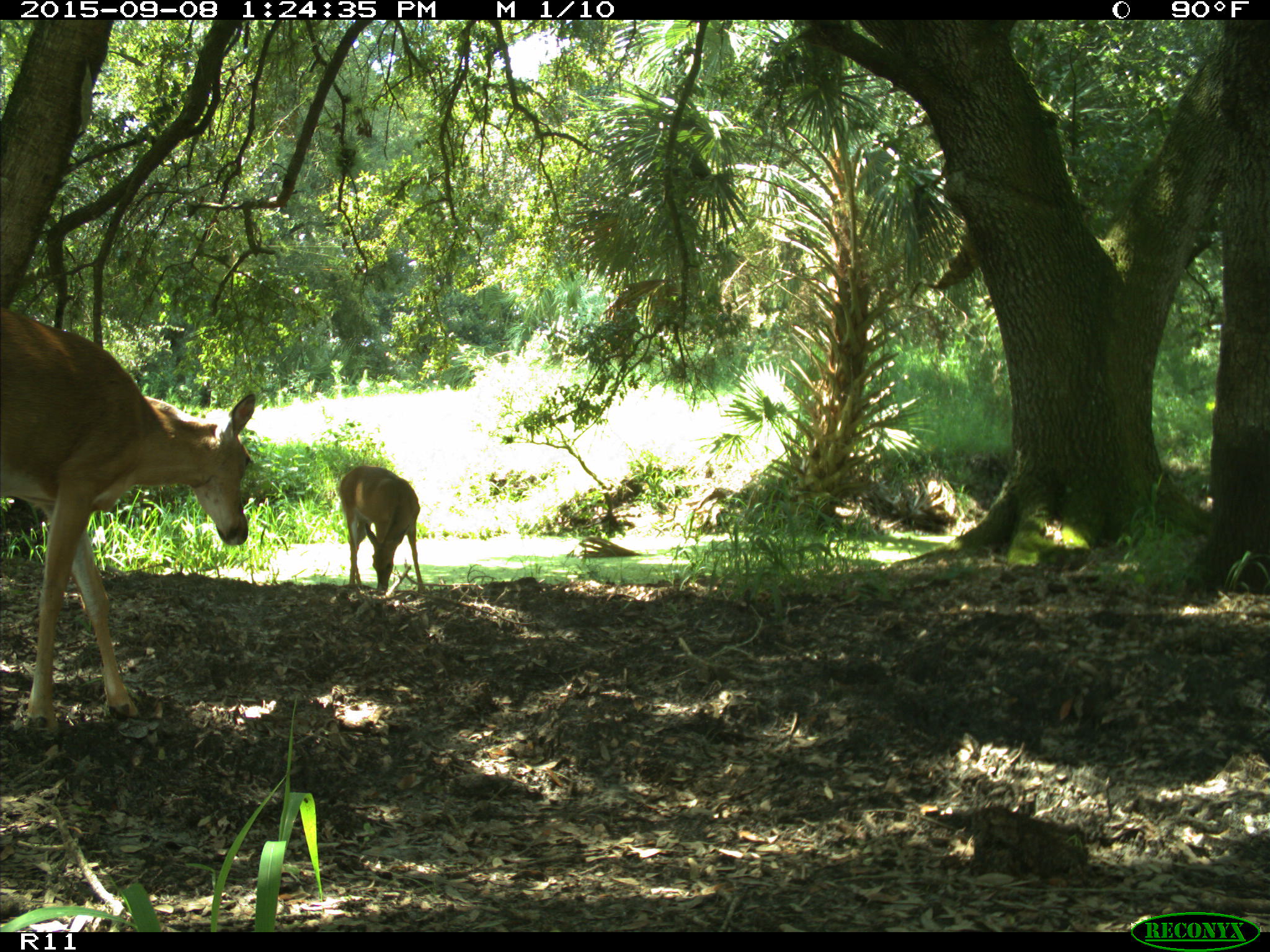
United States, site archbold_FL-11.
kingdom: Animalia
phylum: Chordata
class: Mammalia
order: Artiodactyla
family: Cervidae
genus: Odocoileus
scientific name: Odocoileus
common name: deer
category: unidentified deer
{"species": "unidentified deer (deer) (Odocoileus)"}